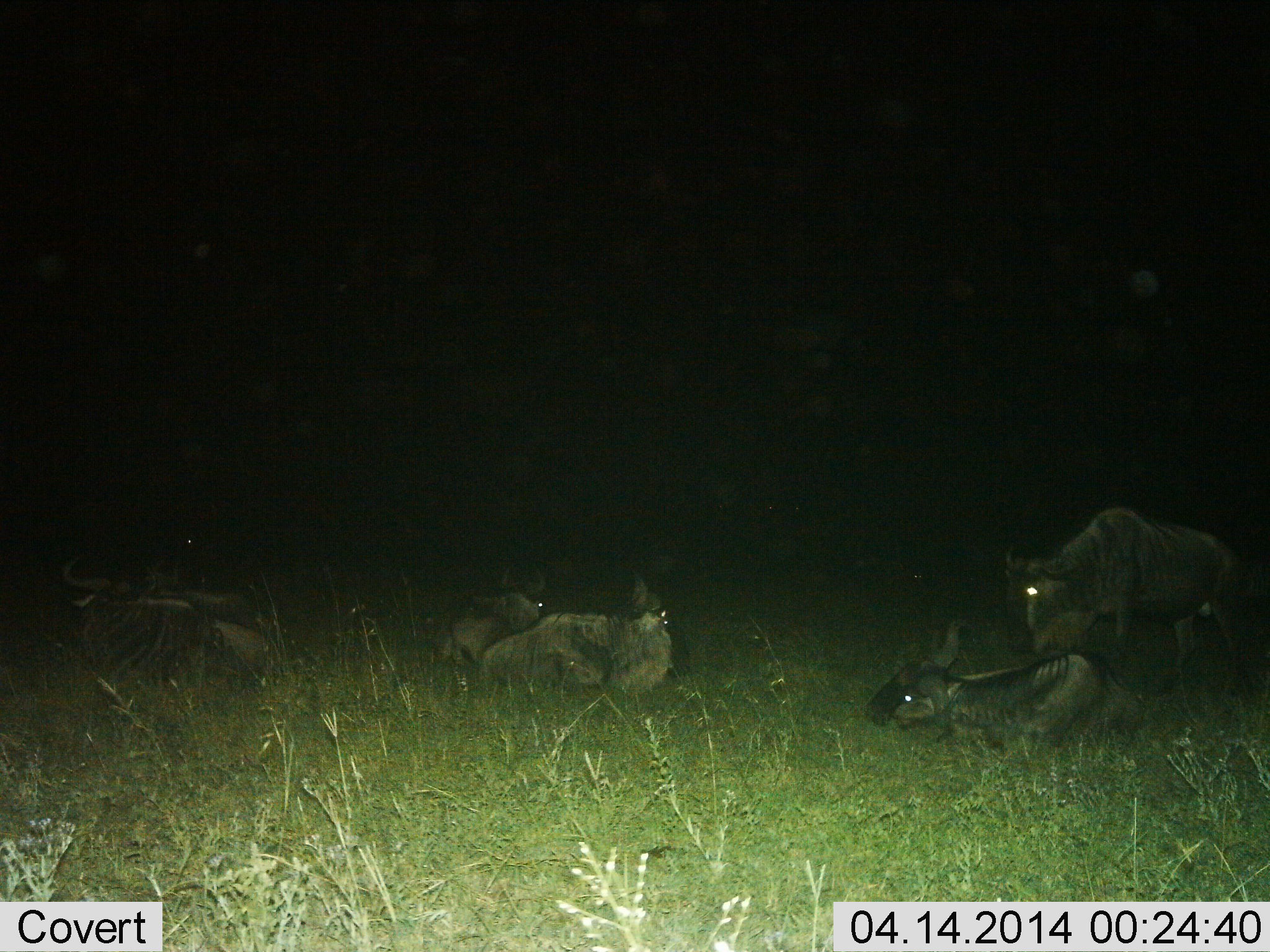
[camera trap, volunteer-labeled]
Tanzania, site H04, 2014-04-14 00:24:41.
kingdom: Animalia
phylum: Chordata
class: Mammalia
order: Artiodactyla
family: Bovidae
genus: Connochaetes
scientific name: Connochaetes taurinus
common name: blue wildebeest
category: wildebeest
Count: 6.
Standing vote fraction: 70%.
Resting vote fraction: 100%.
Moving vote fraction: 0%.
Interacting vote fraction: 0%.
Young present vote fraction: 0%.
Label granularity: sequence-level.